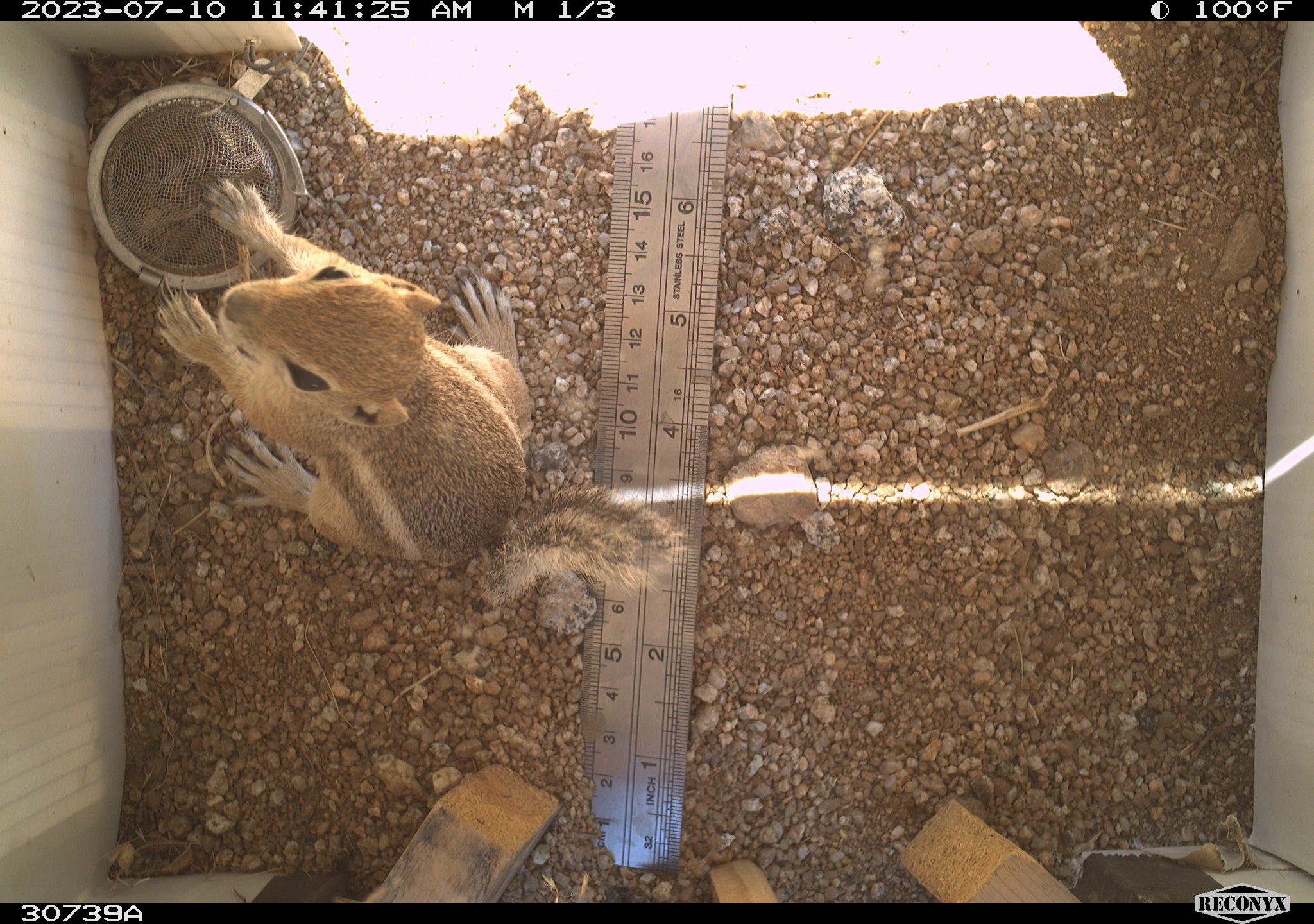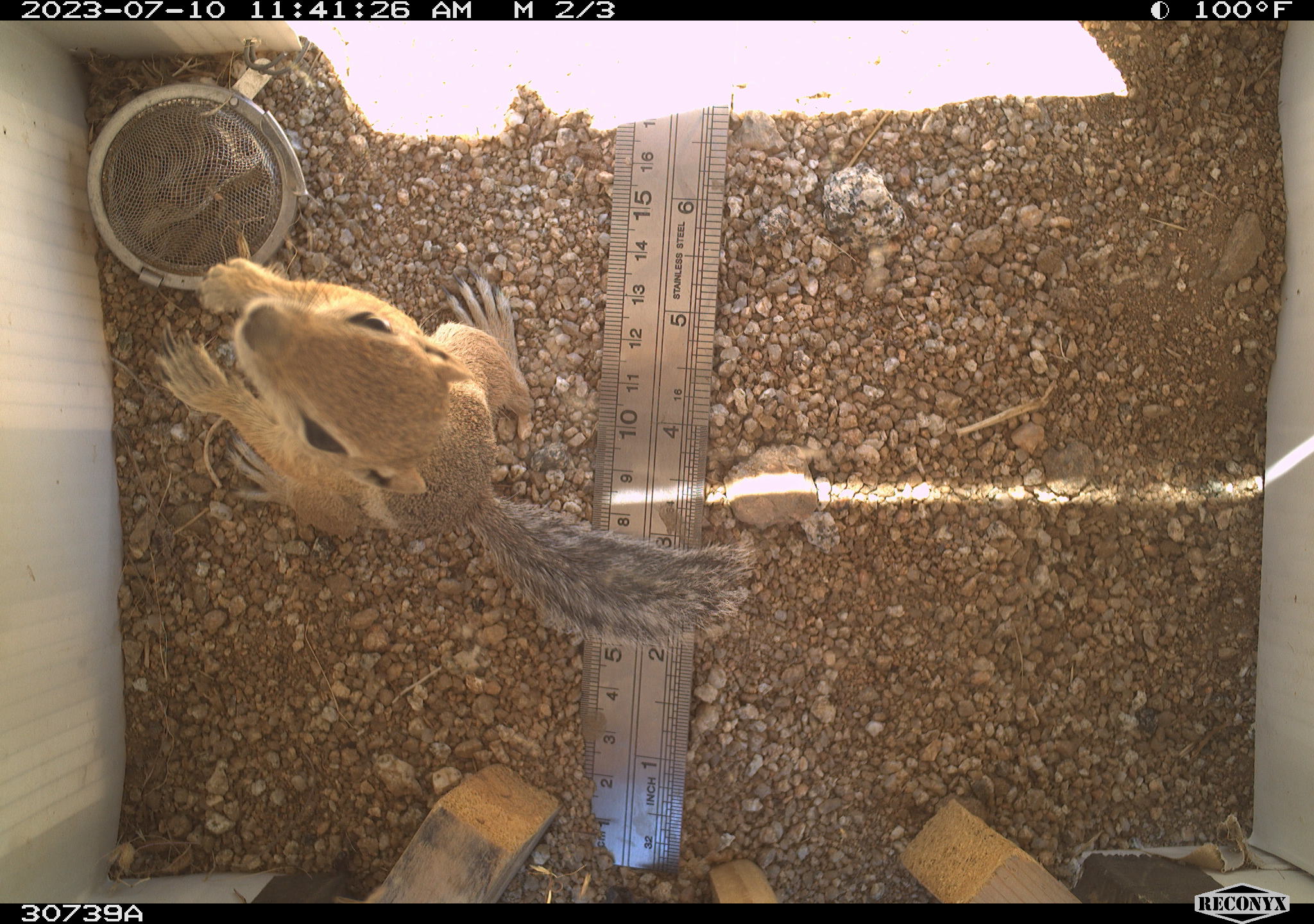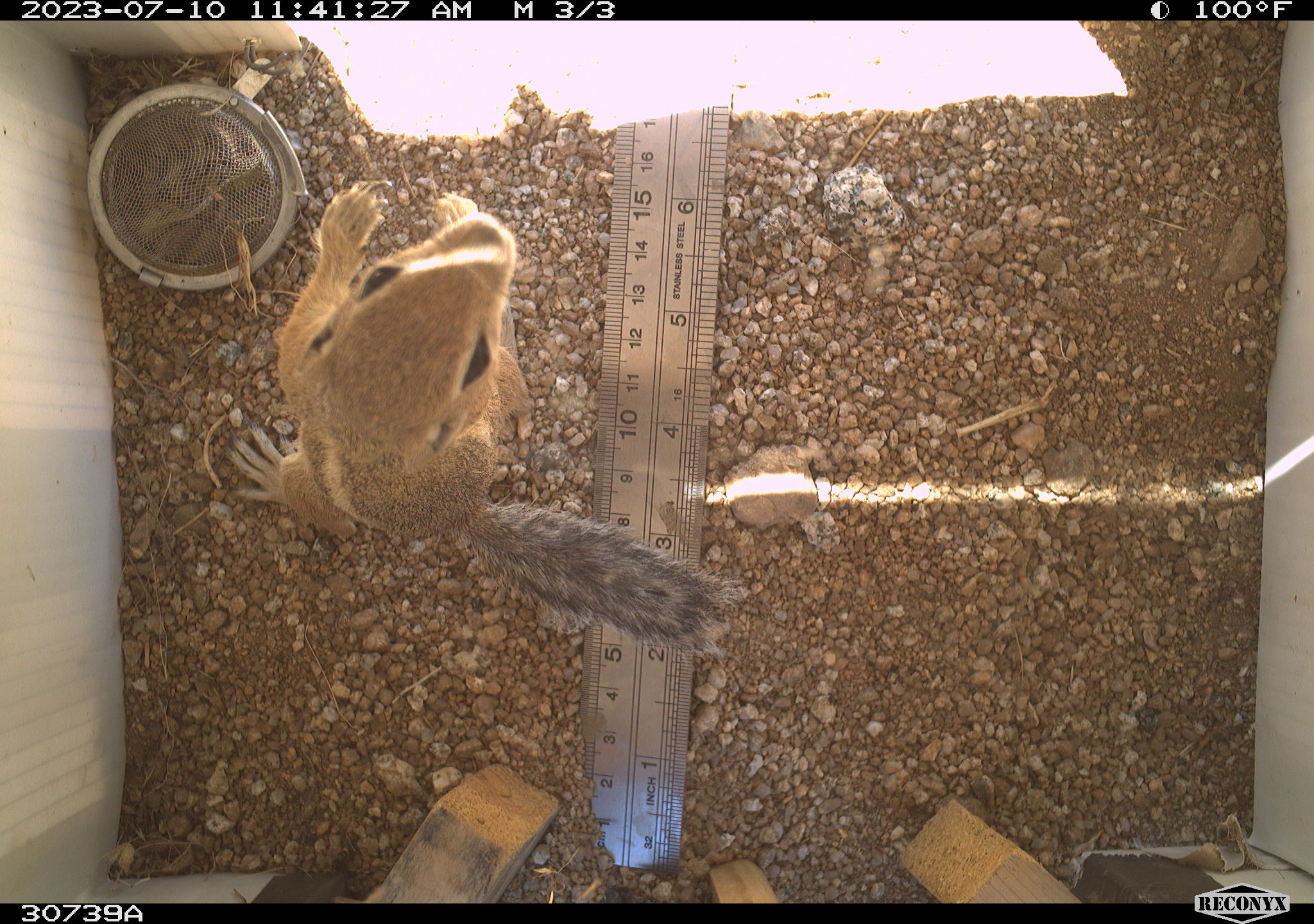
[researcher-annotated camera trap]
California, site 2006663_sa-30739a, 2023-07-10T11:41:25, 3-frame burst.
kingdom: Animalia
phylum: Chordata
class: Mammalia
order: Rodentia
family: Sciuridae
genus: Ammospermophilus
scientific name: Ammospermophilus leucurus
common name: white-tailed antelope squirrel